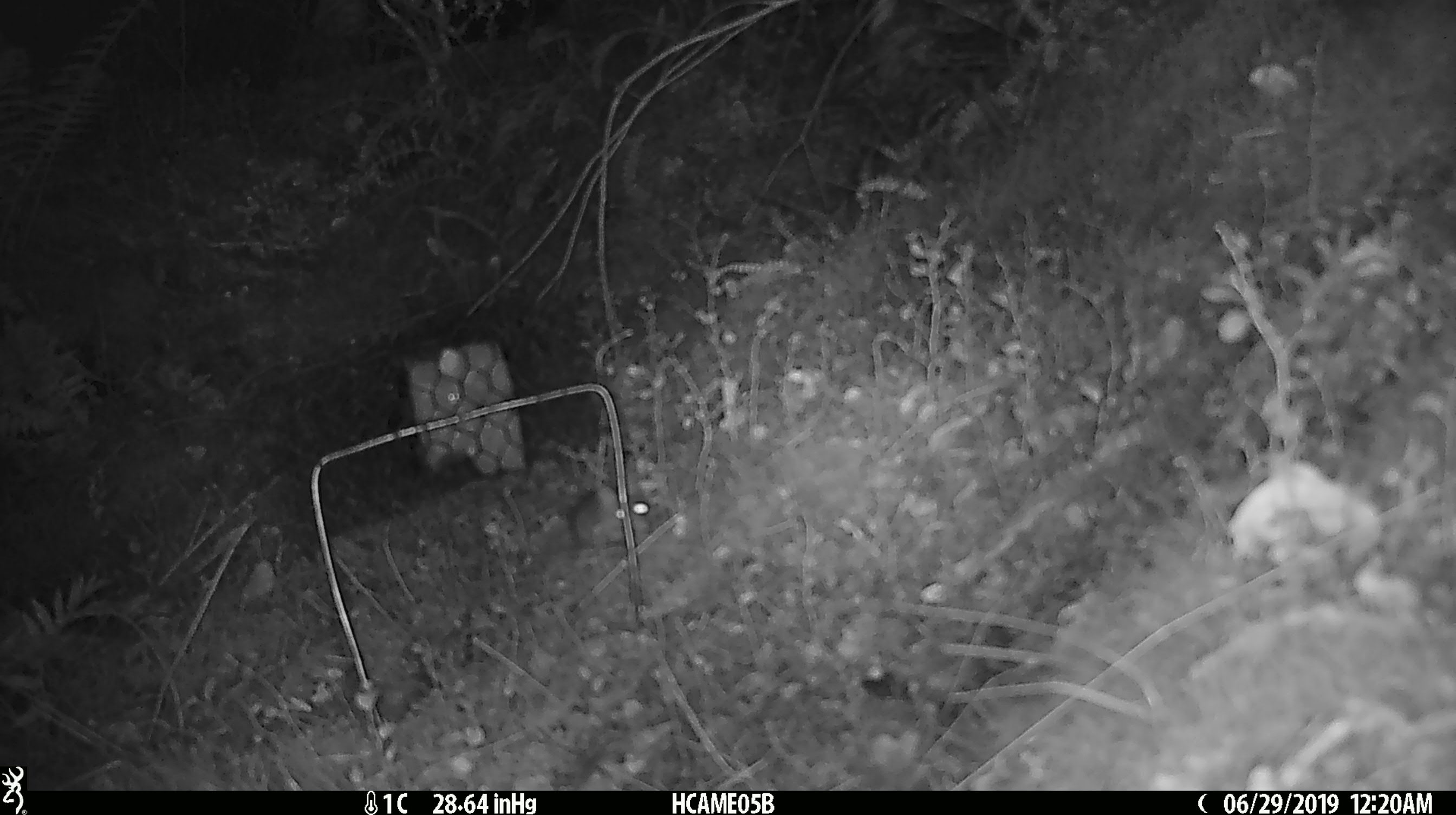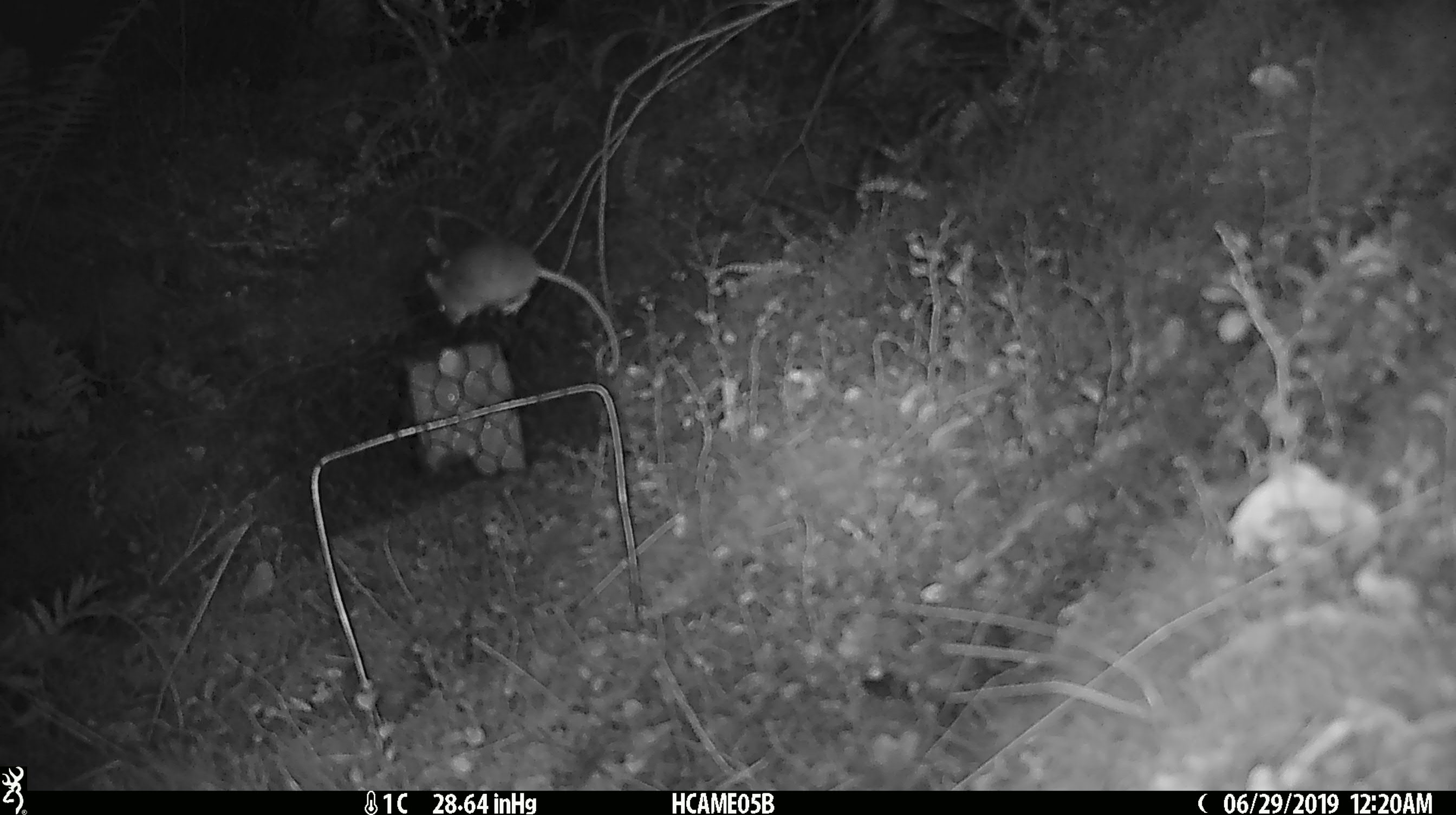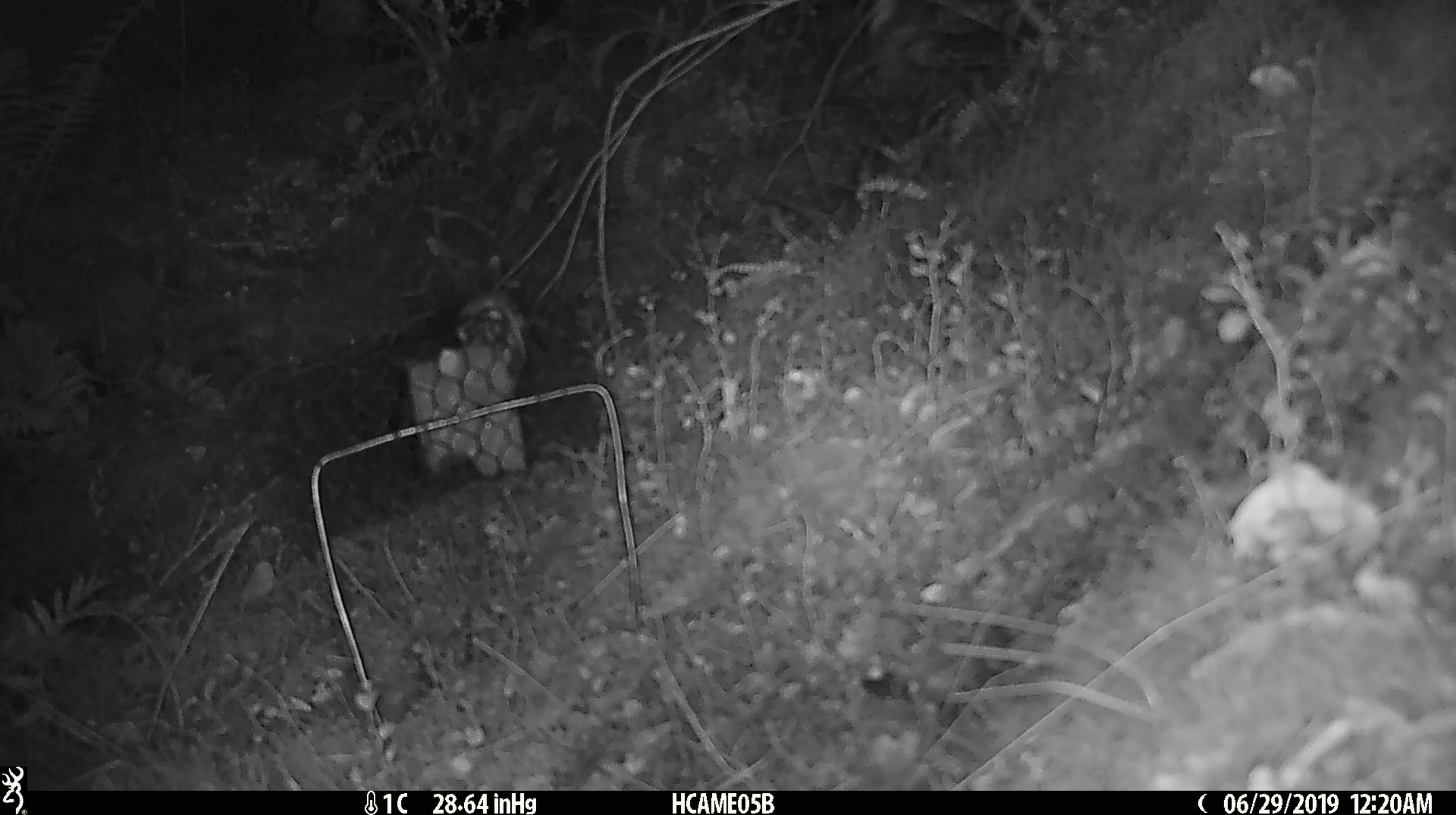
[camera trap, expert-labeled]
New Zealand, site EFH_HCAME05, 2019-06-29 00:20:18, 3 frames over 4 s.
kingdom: Animalia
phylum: Chordata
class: Mammalia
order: Rodentia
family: Muridae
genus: Mus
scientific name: Mus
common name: mouse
Mouse (Mus).